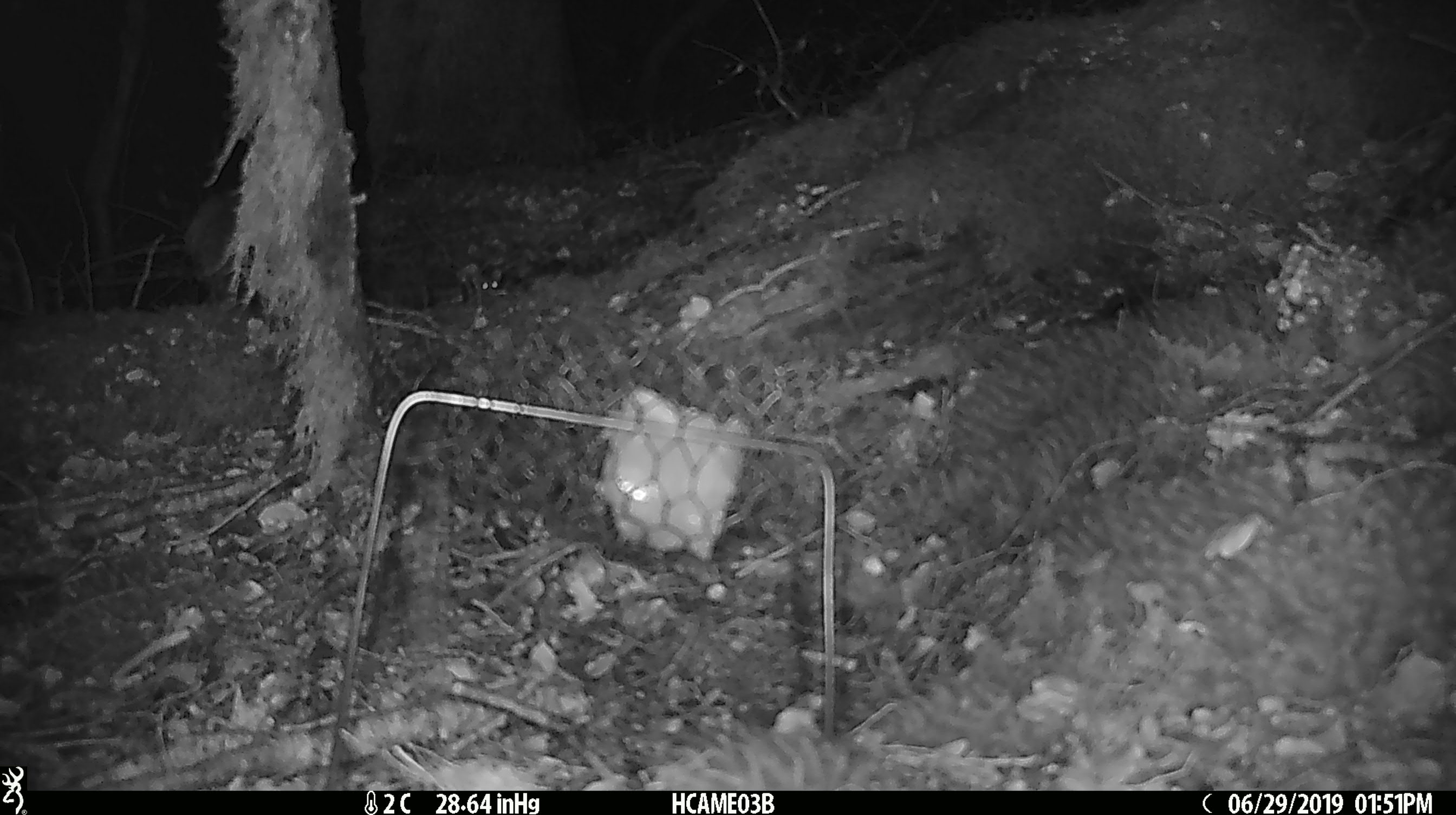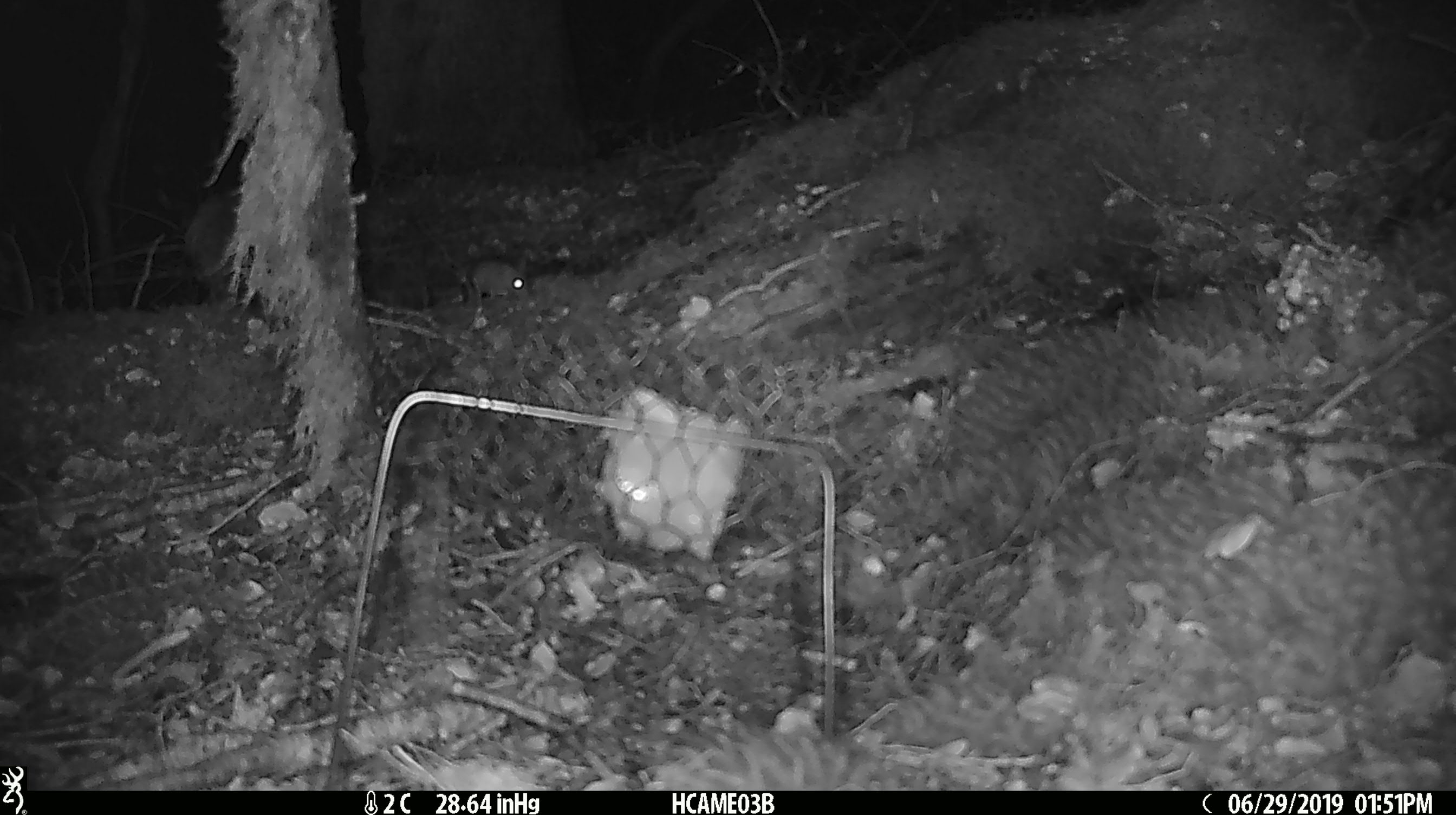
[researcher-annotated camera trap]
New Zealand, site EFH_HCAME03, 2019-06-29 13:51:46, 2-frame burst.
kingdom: Animalia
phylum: Chordata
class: Mammalia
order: Rodentia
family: Muridae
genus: Mus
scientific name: Mus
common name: mouse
Mouse (Mus).